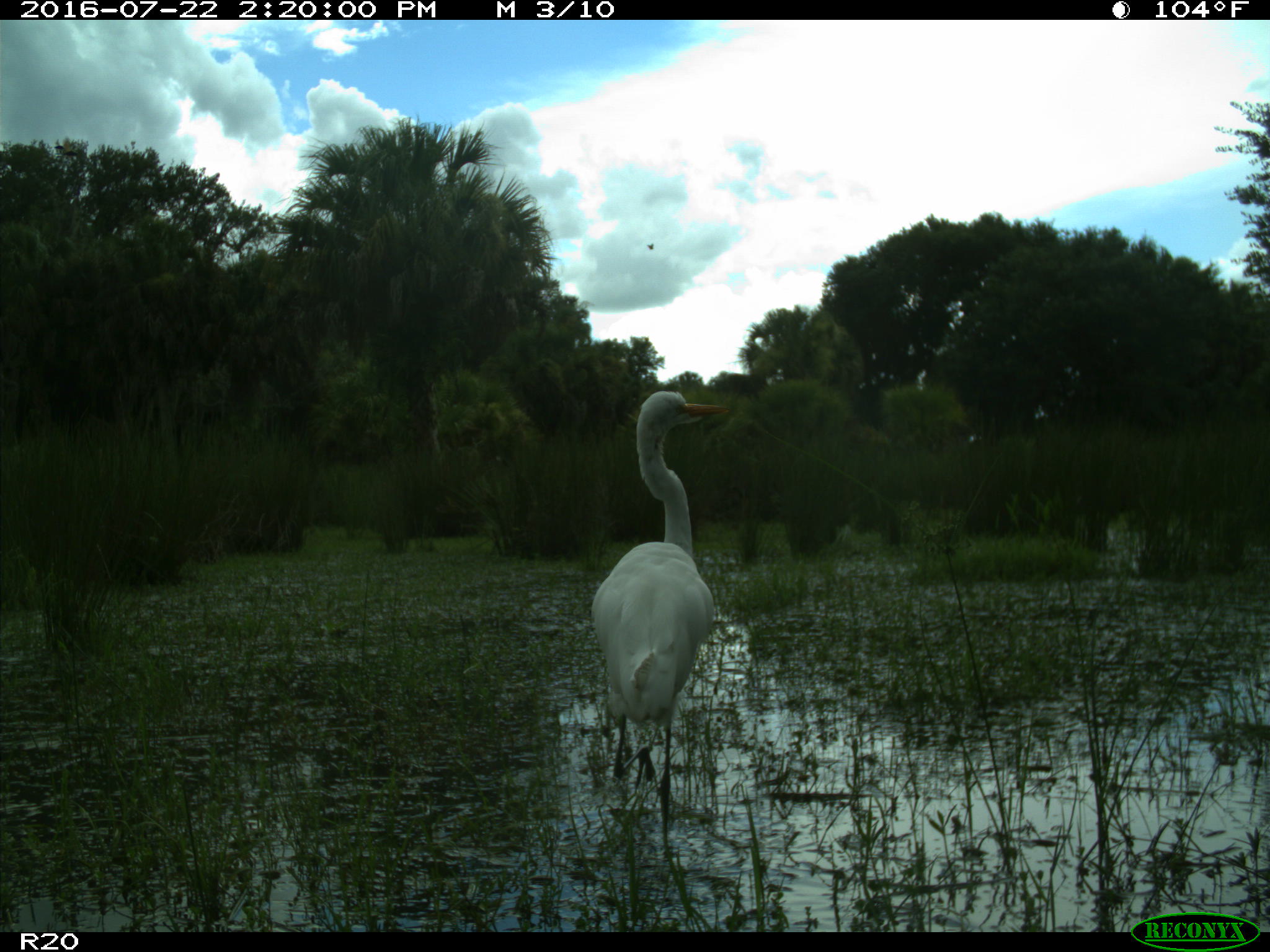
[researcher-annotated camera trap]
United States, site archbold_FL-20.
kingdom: Animalia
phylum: Chordata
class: Aves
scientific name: Aves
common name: birds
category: unidentified bird